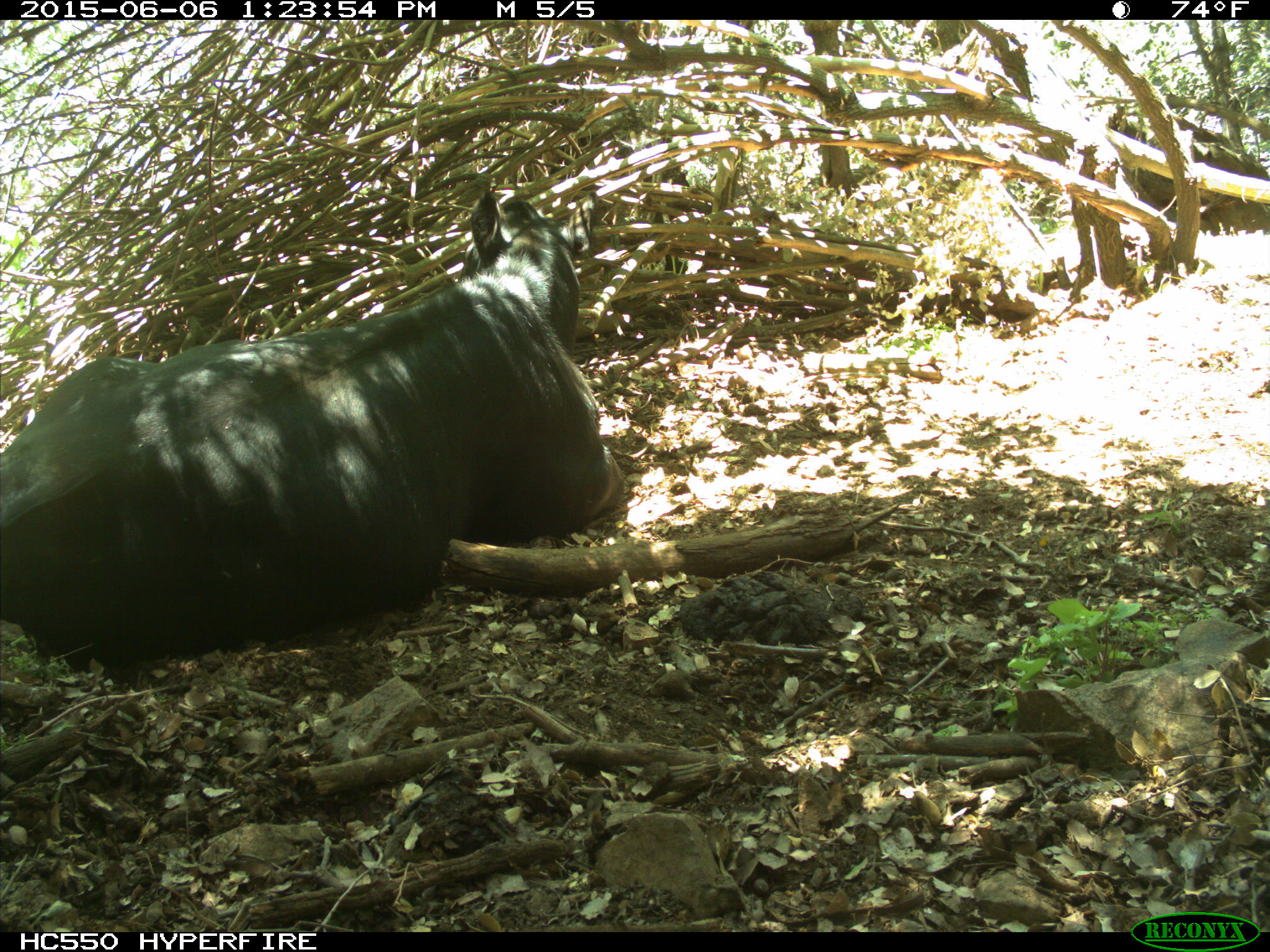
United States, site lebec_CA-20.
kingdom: Animalia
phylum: Chordata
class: Mammalia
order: Artiodactyla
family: Bovidae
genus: Bos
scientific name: Bos taurus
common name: domestic cow